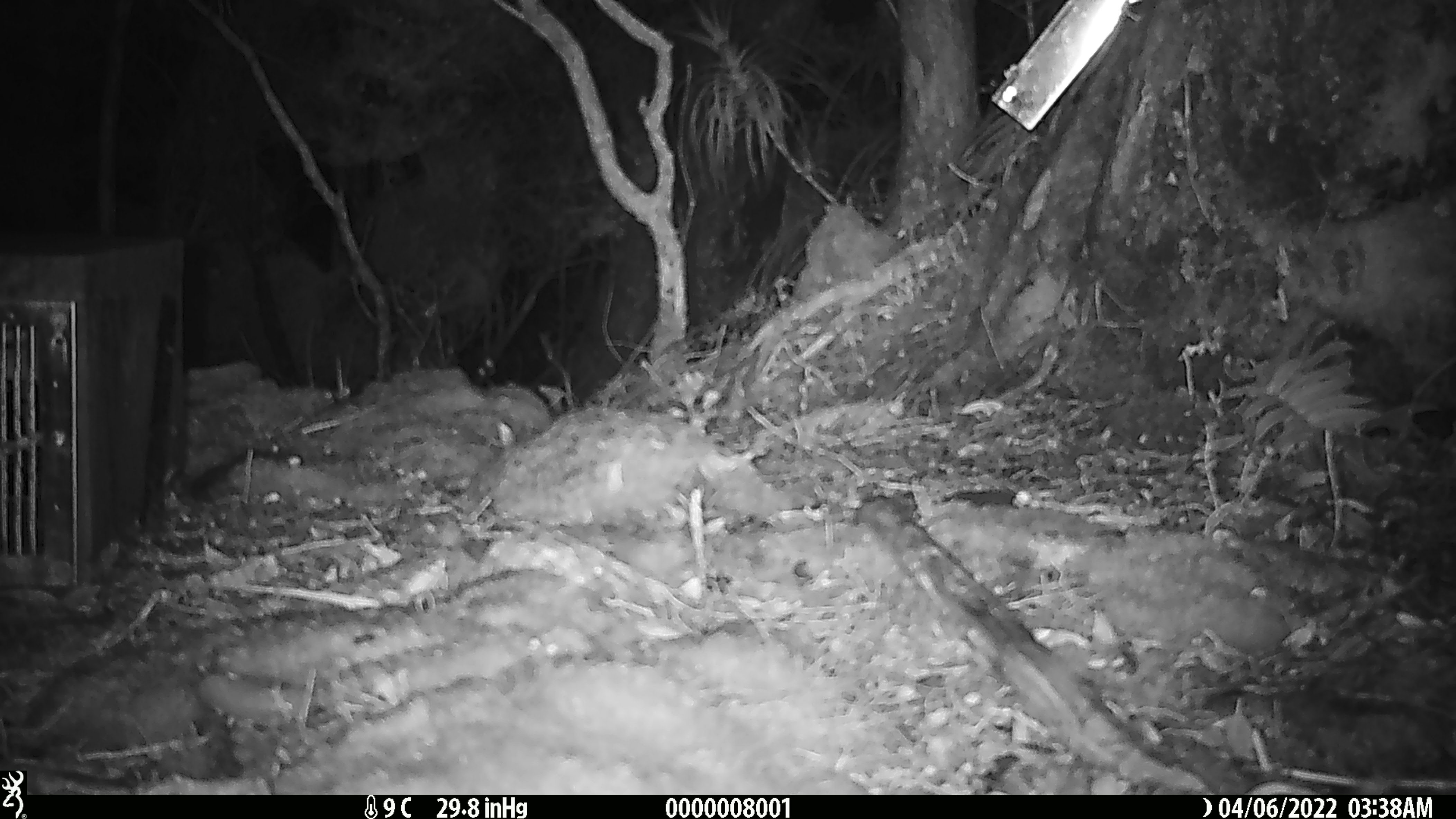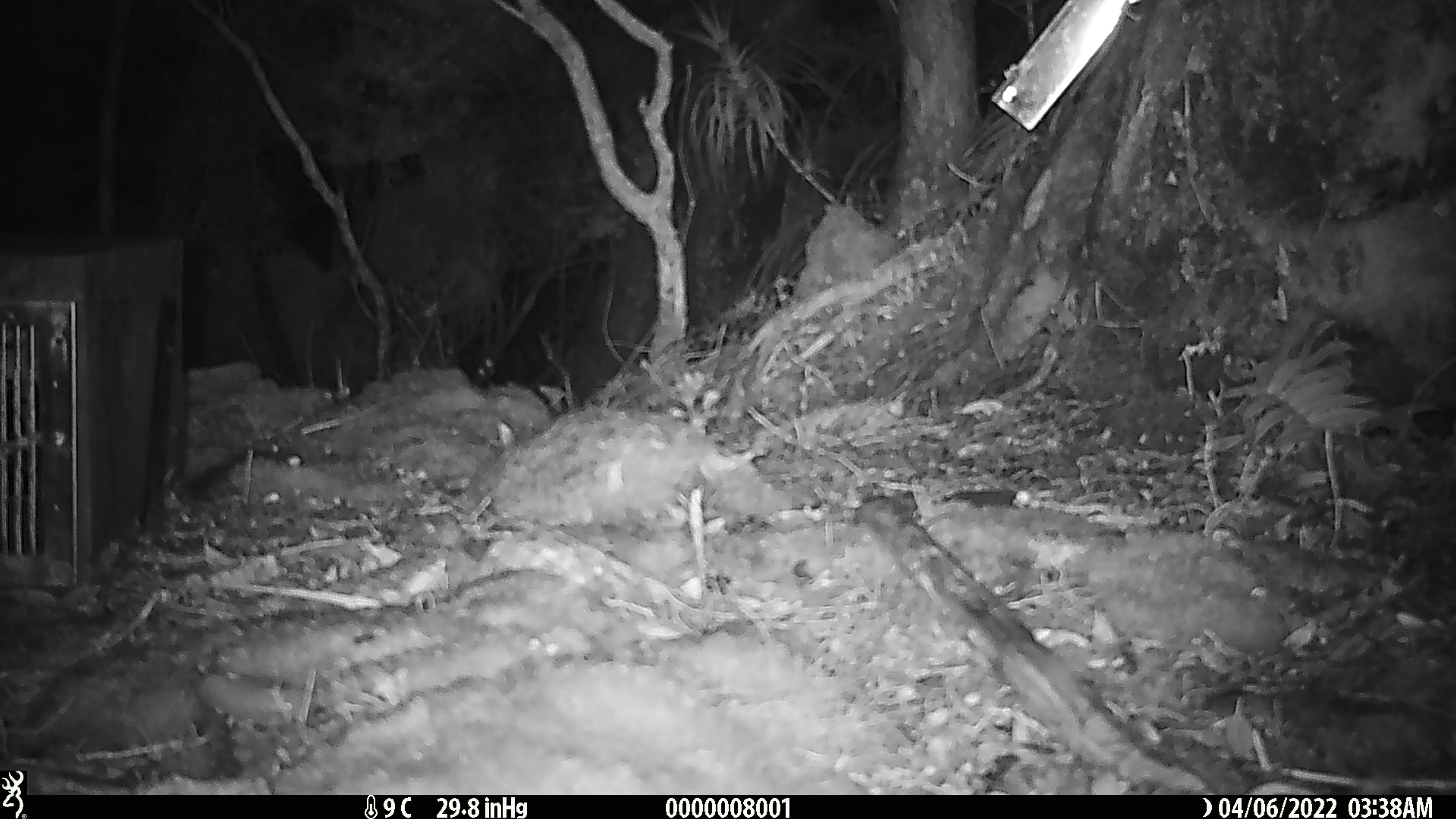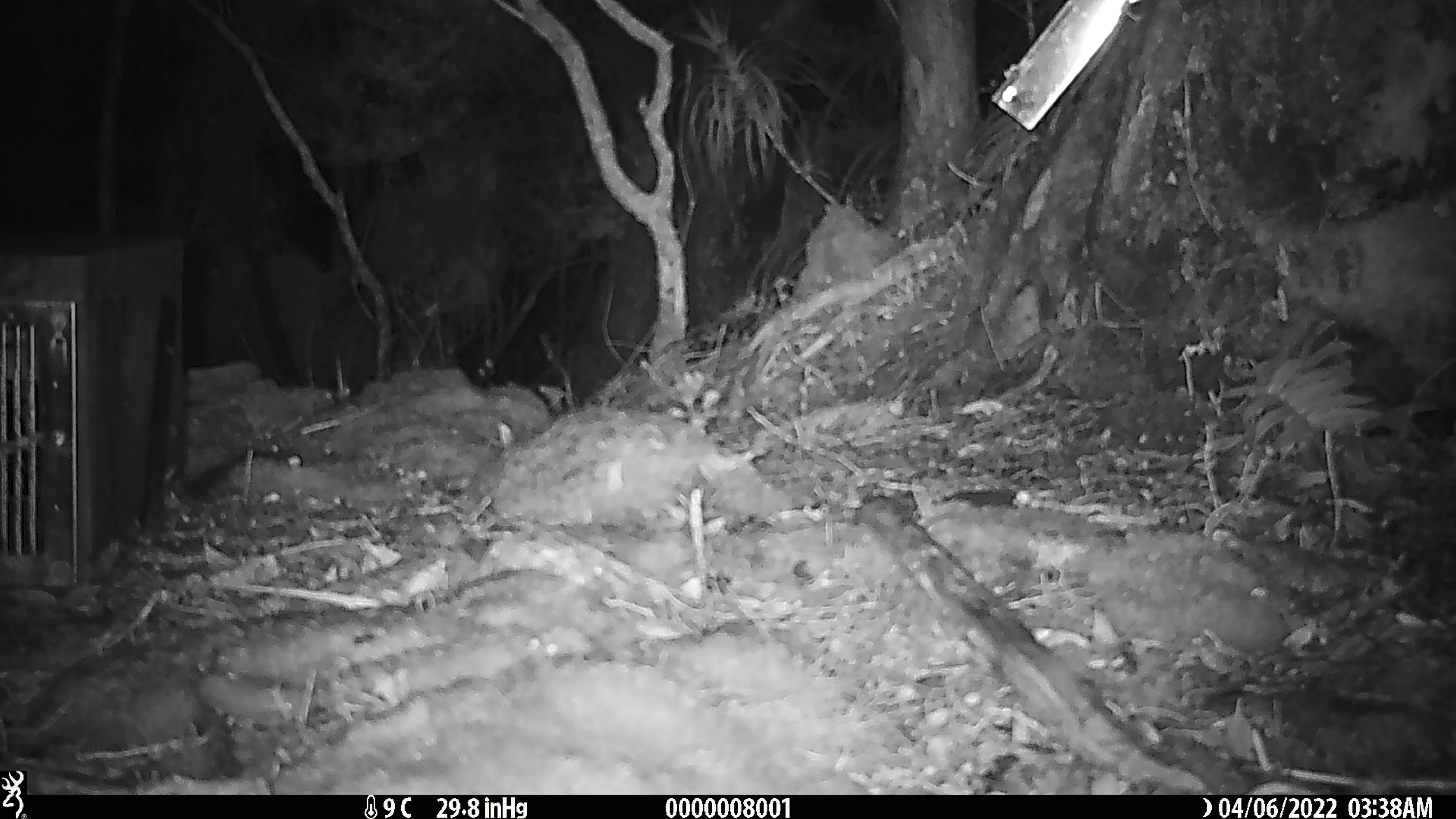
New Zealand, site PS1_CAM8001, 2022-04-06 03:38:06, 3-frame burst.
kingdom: Animalia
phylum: Chordata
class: Mammalia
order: Rodentia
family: Muridae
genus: Mus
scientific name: Mus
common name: mouse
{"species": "mouse (Mus)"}